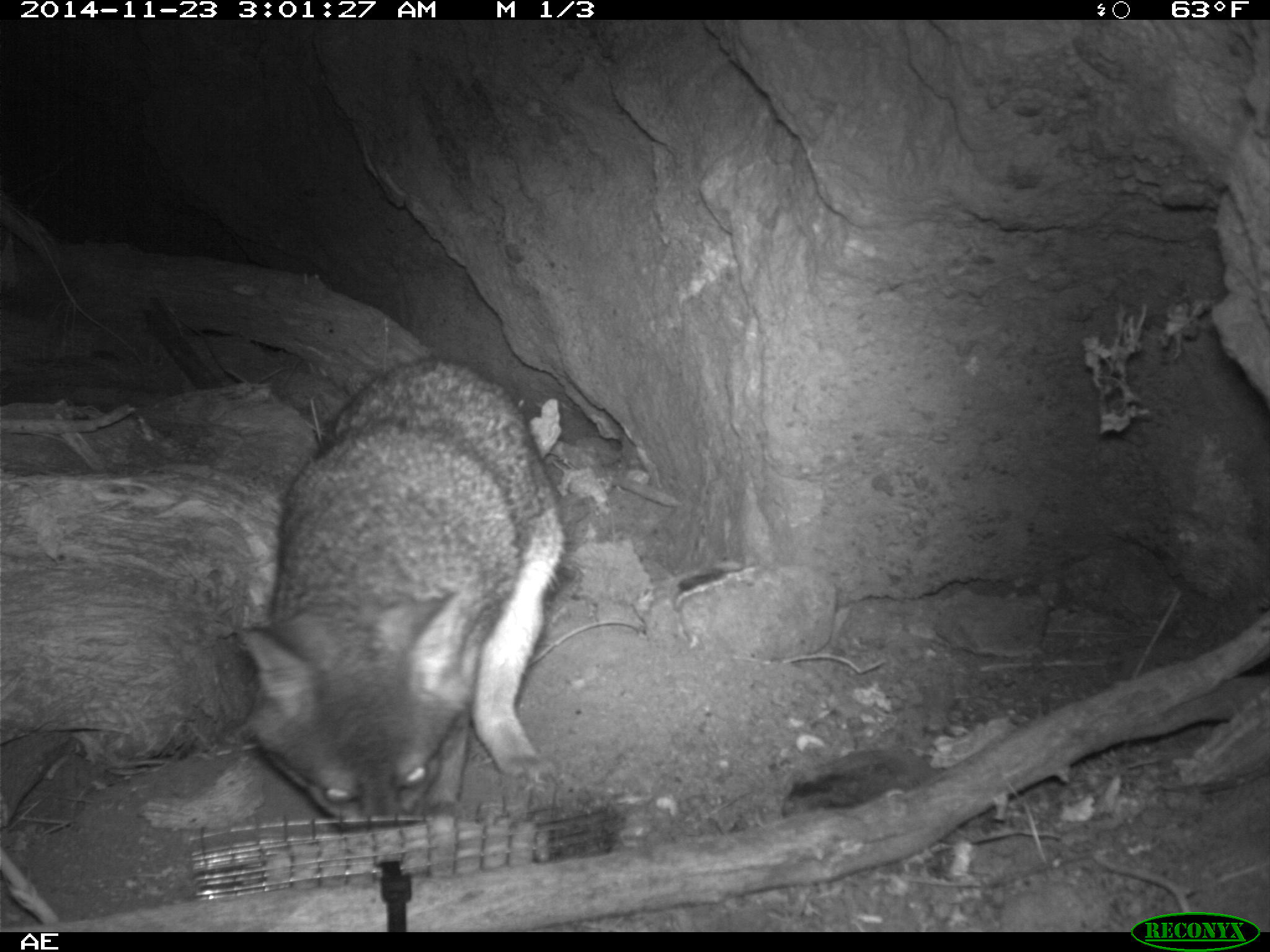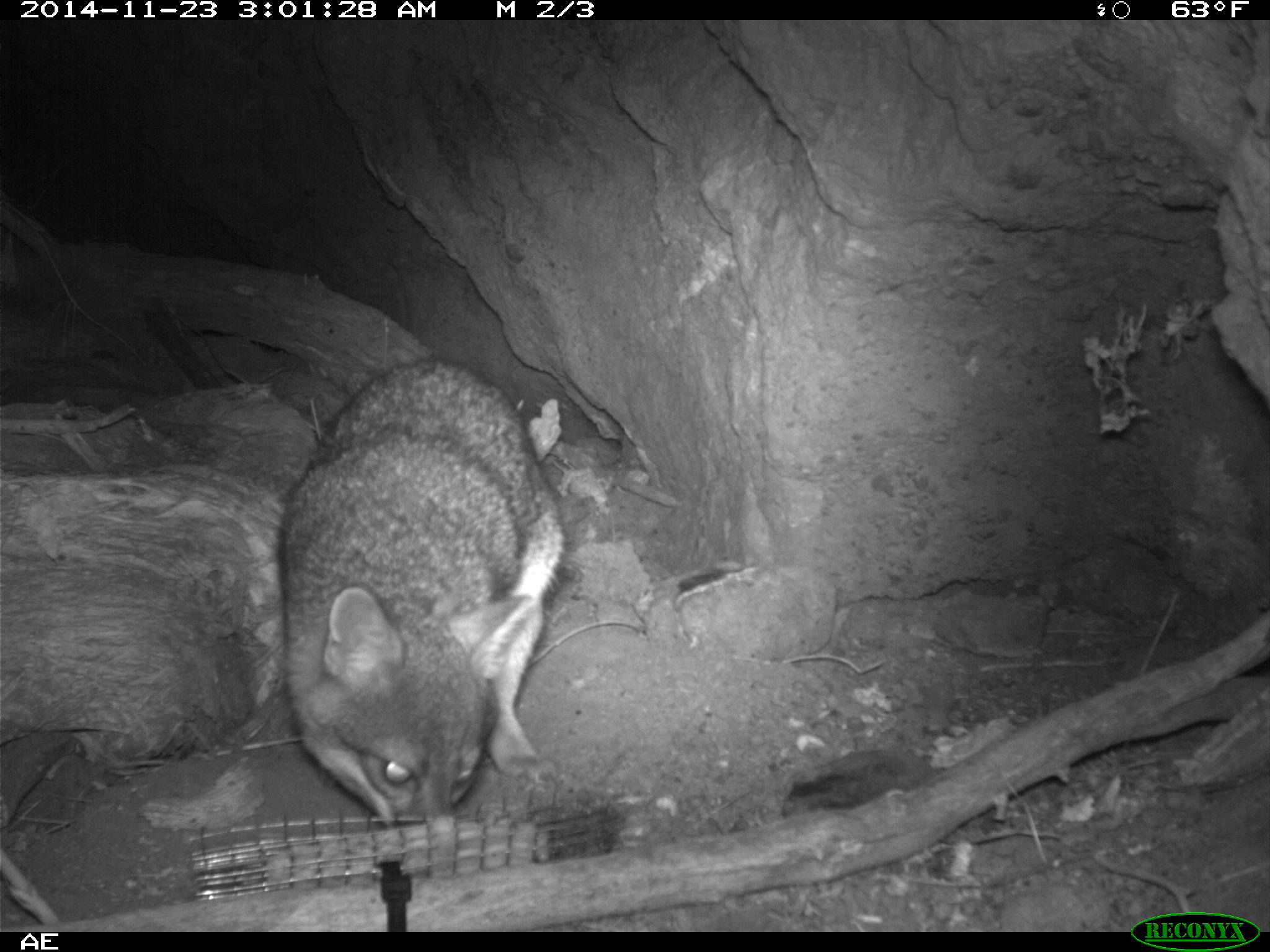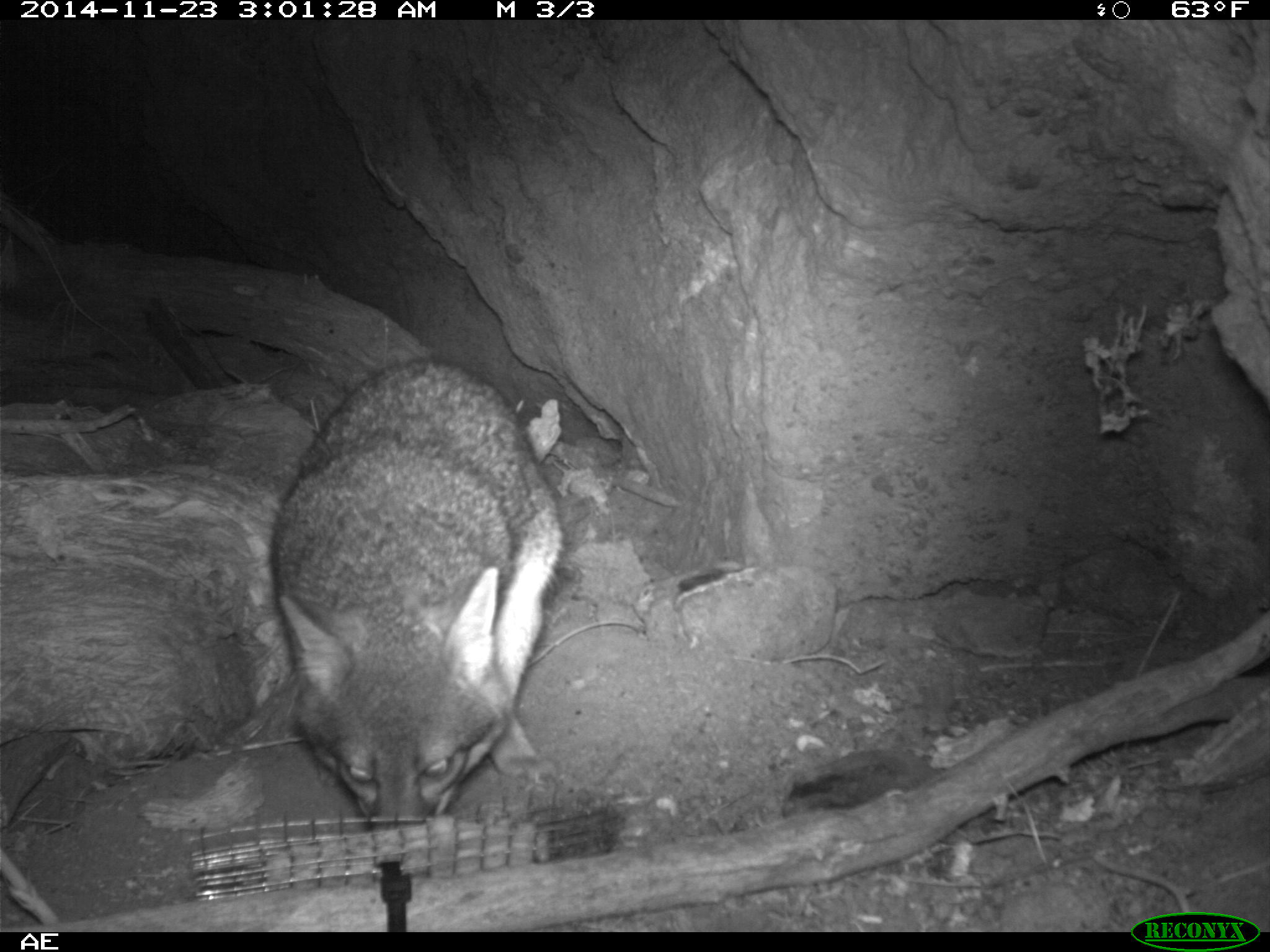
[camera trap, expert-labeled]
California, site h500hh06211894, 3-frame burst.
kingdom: Animalia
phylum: Chordata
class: Mammalia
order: Carnivora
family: Canidae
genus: Urocyon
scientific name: Urocyon littoralis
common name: island fox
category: fox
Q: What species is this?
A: Fox (island fox) (Urocyon littoralis).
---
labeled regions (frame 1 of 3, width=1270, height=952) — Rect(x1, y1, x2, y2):
fox: Rect(238, 356, 567, 834)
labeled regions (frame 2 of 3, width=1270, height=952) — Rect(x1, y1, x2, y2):
fox: Rect(278, 356, 562, 829)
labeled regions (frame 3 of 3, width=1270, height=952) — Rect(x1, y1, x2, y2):
fox: Rect(266, 353, 566, 834)